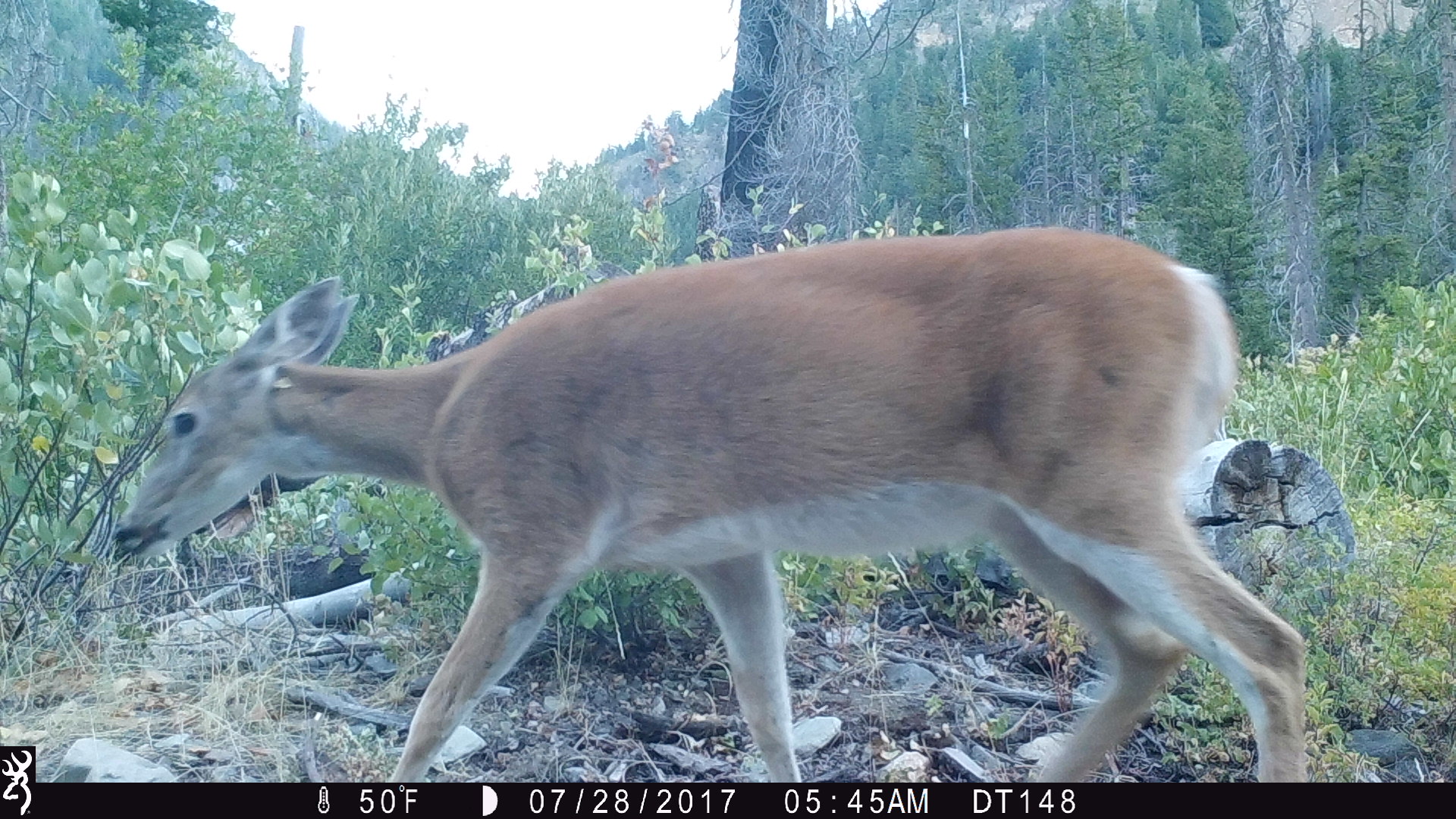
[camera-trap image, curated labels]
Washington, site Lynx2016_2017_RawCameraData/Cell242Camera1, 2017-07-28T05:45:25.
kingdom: Animalia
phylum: Chordata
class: Mammalia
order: Artiodactyla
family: Cervidae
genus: Odocoileus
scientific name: Odocoileus virginianus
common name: white-tailed deer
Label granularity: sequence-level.